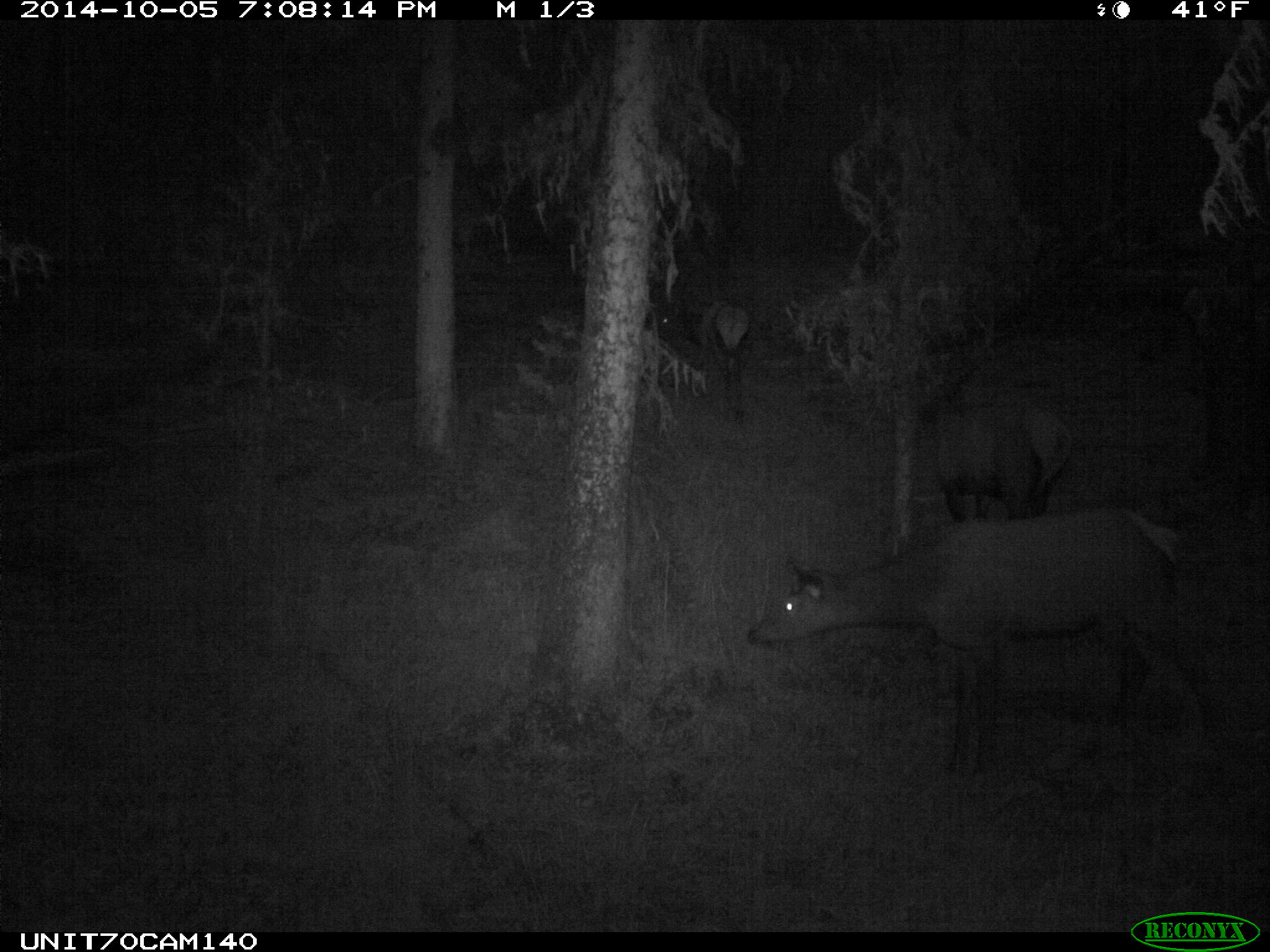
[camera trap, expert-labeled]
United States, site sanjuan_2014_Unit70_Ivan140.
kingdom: Animalia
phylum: Chordata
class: Mammalia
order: Artiodactyla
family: Cervidae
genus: Cervus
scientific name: Cervus elaphus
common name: red deer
Cervus elaphus (red deer).